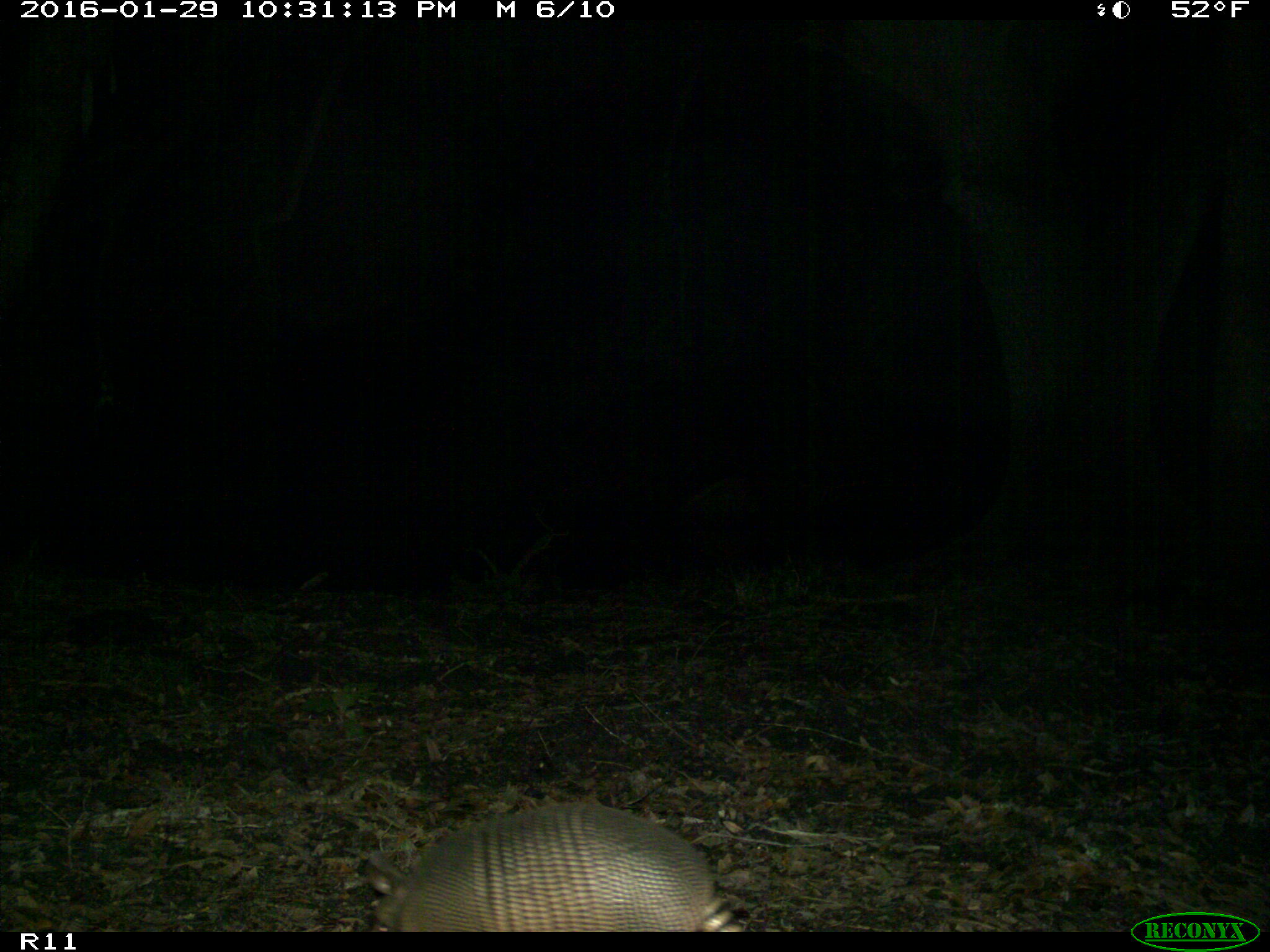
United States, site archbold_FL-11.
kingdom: Animalia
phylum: Chordata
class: Mammalia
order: Cingulata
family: Dasypodidae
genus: Dasypus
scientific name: Dasypus novemcinctus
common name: nine-banded armadillo